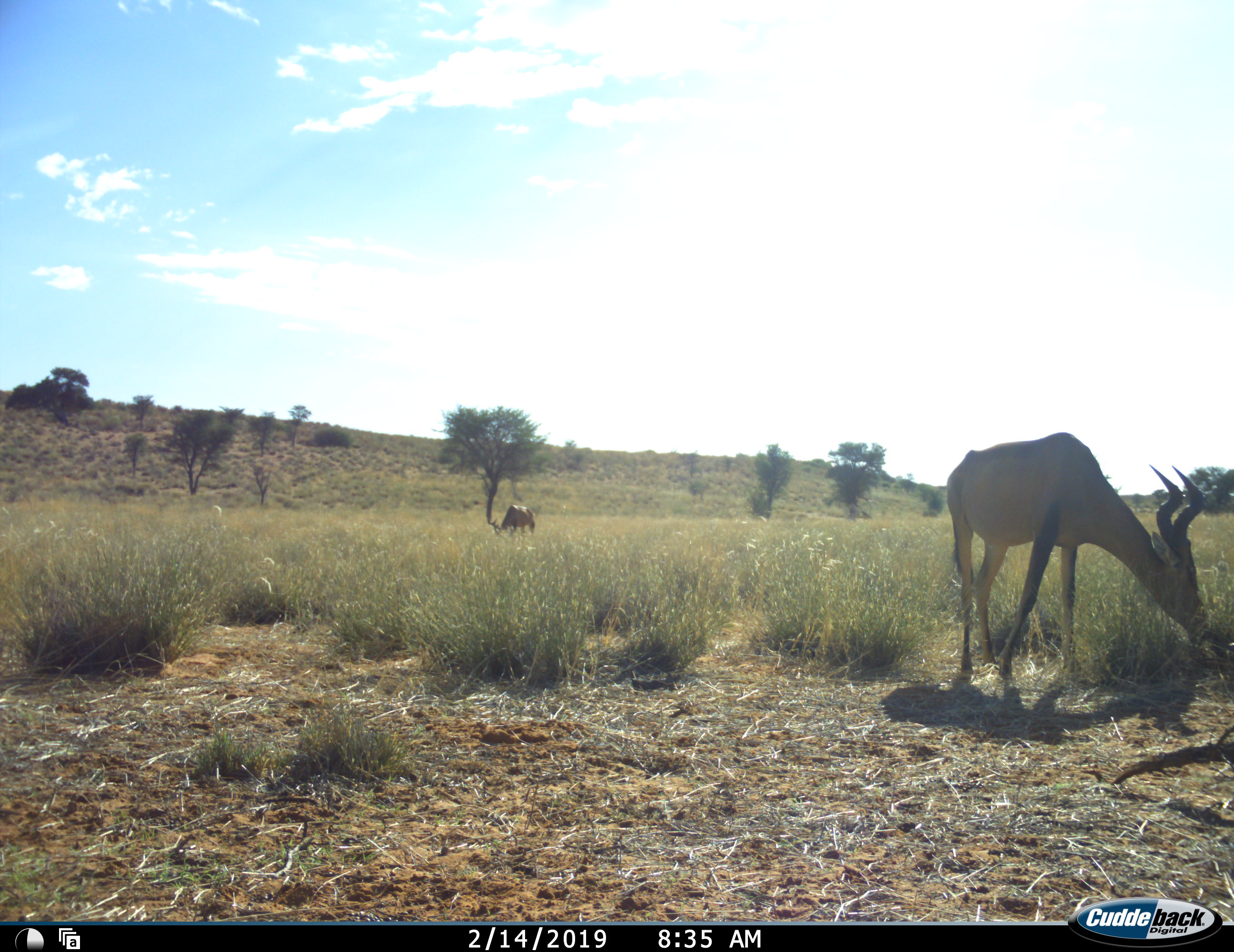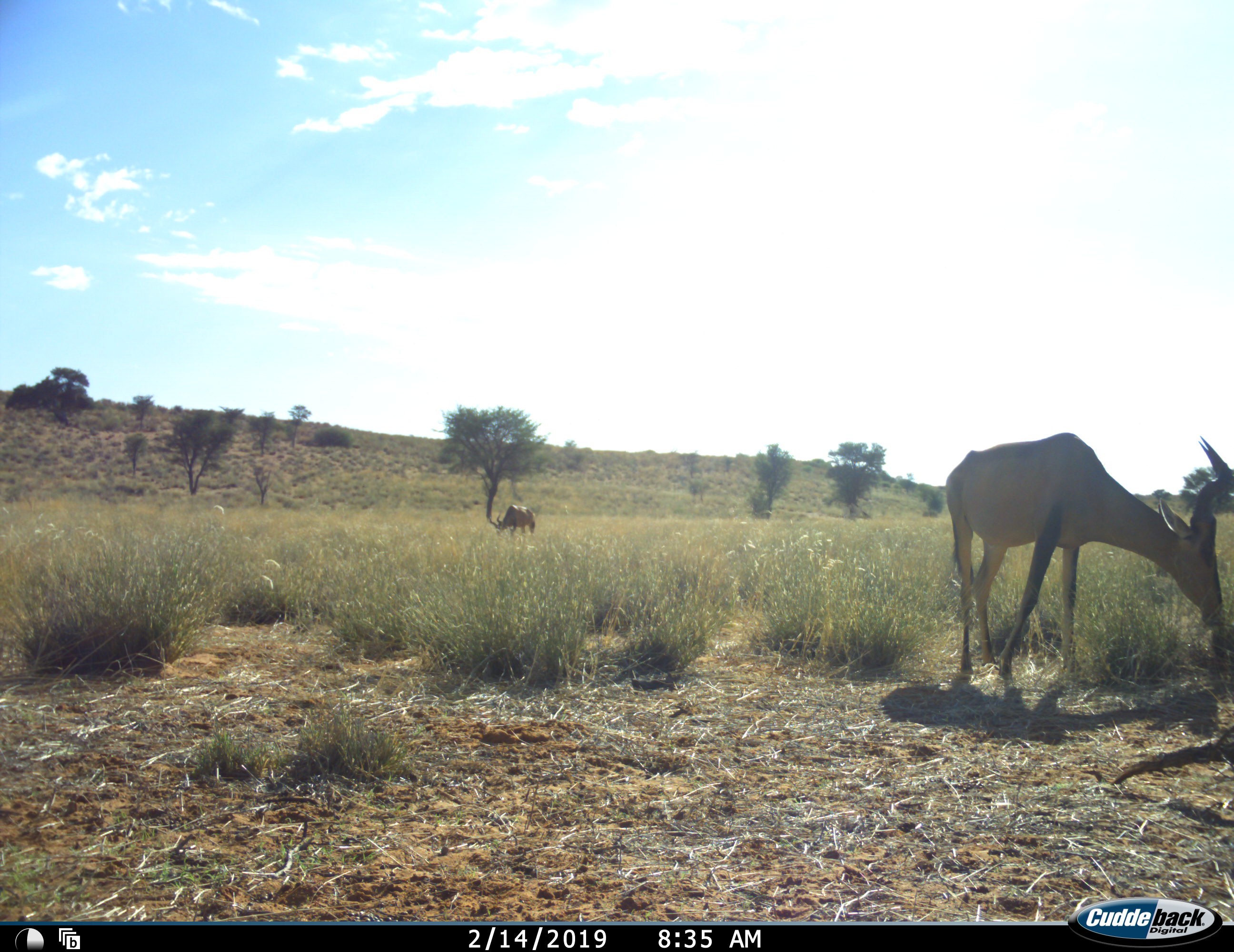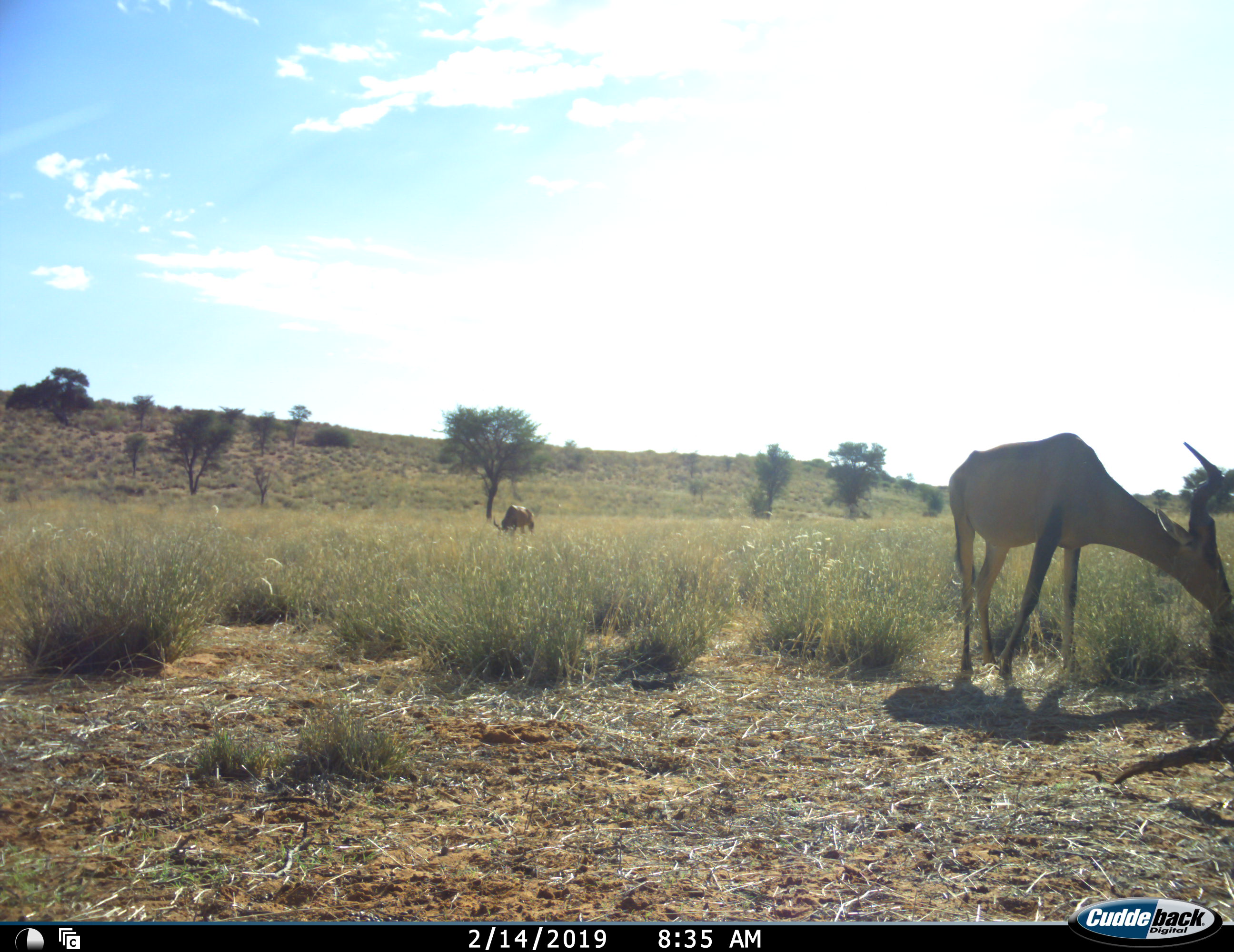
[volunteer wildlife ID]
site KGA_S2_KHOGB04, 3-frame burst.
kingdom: Animalia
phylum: Chordata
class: Mammalia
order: Artiodactyla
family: Bovidae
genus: Alcelaphus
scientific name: Alcelaphus buselaphus caama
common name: red hartebeest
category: hartebeestred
Hartebeestred (red hartebeest) (Alcelaphus buselaphus caama), count 2. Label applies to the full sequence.